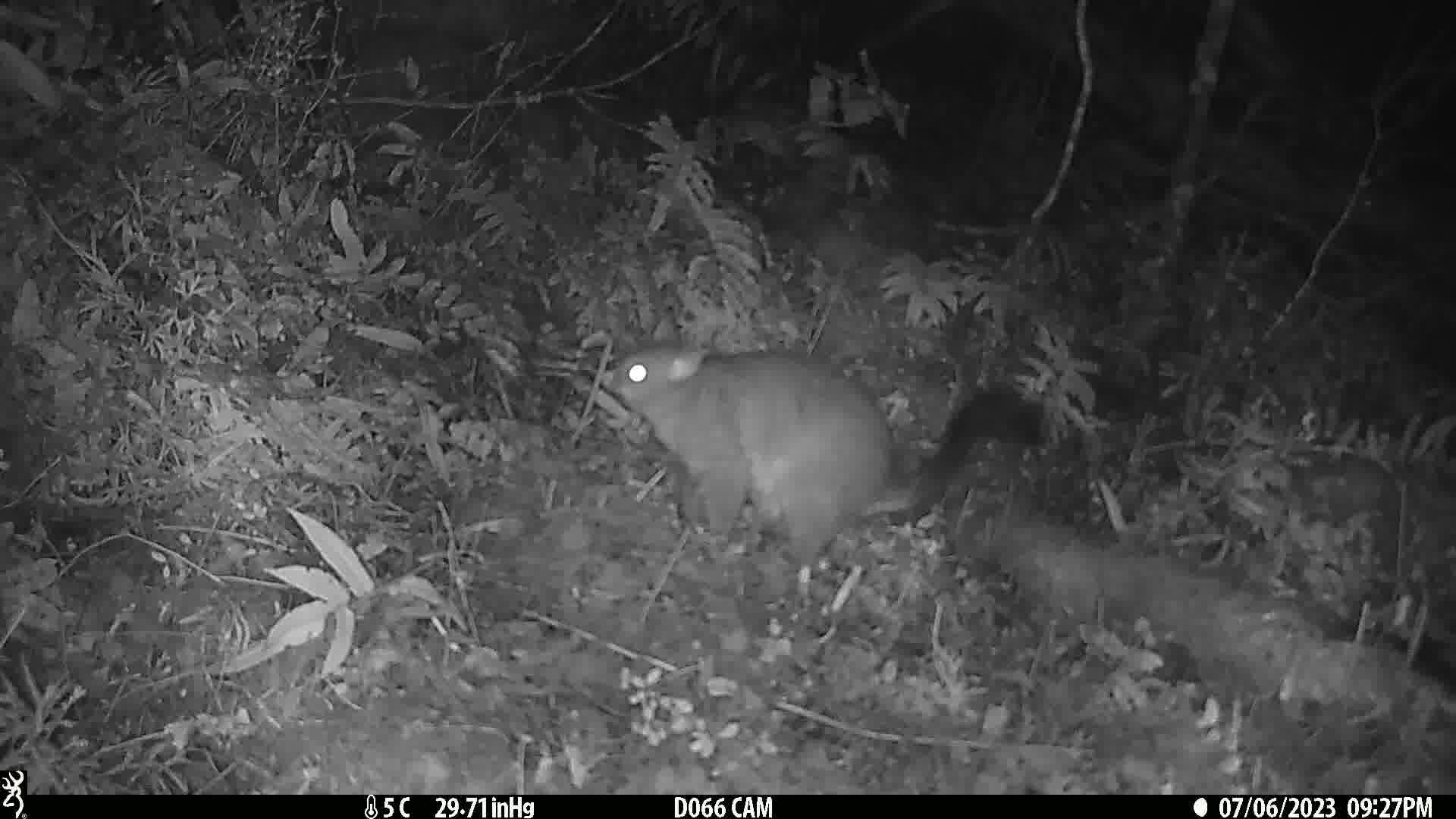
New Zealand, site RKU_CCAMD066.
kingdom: Animalia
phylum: Chordata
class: Mammalia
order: Diprotodontia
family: Phalangeridae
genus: Trichosurus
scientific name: Trichosurus vulpecula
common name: common brushtail possum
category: possum